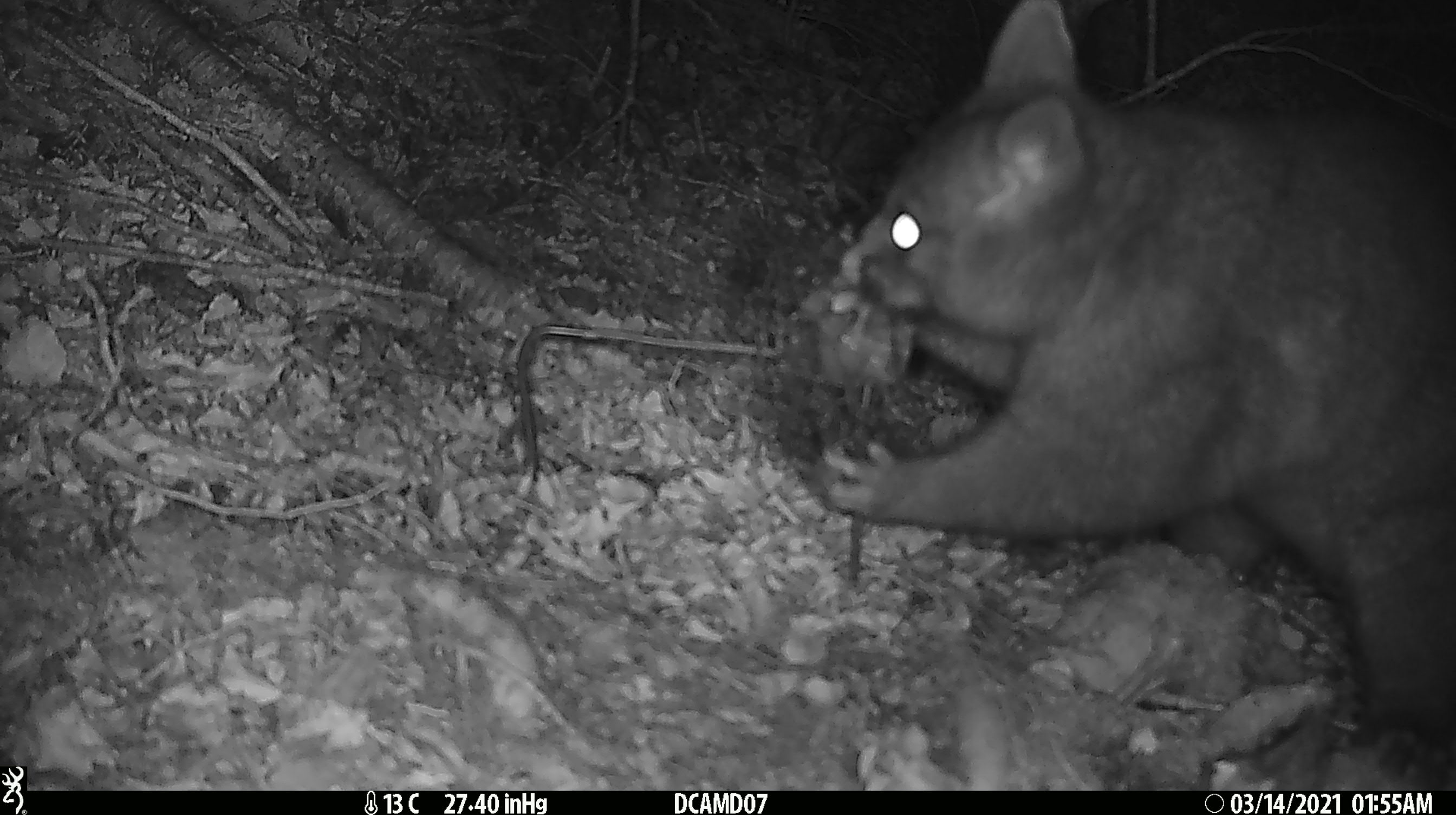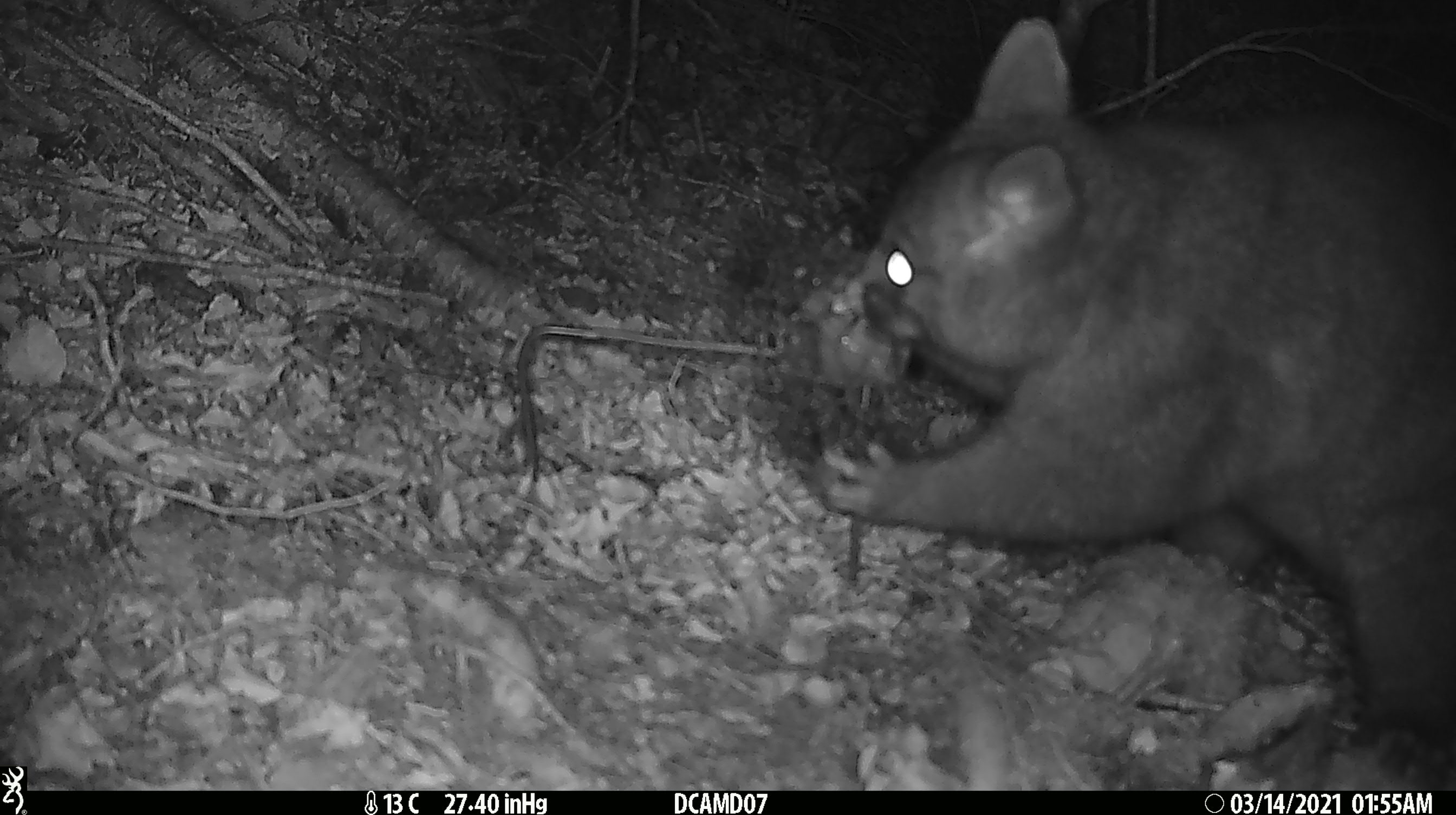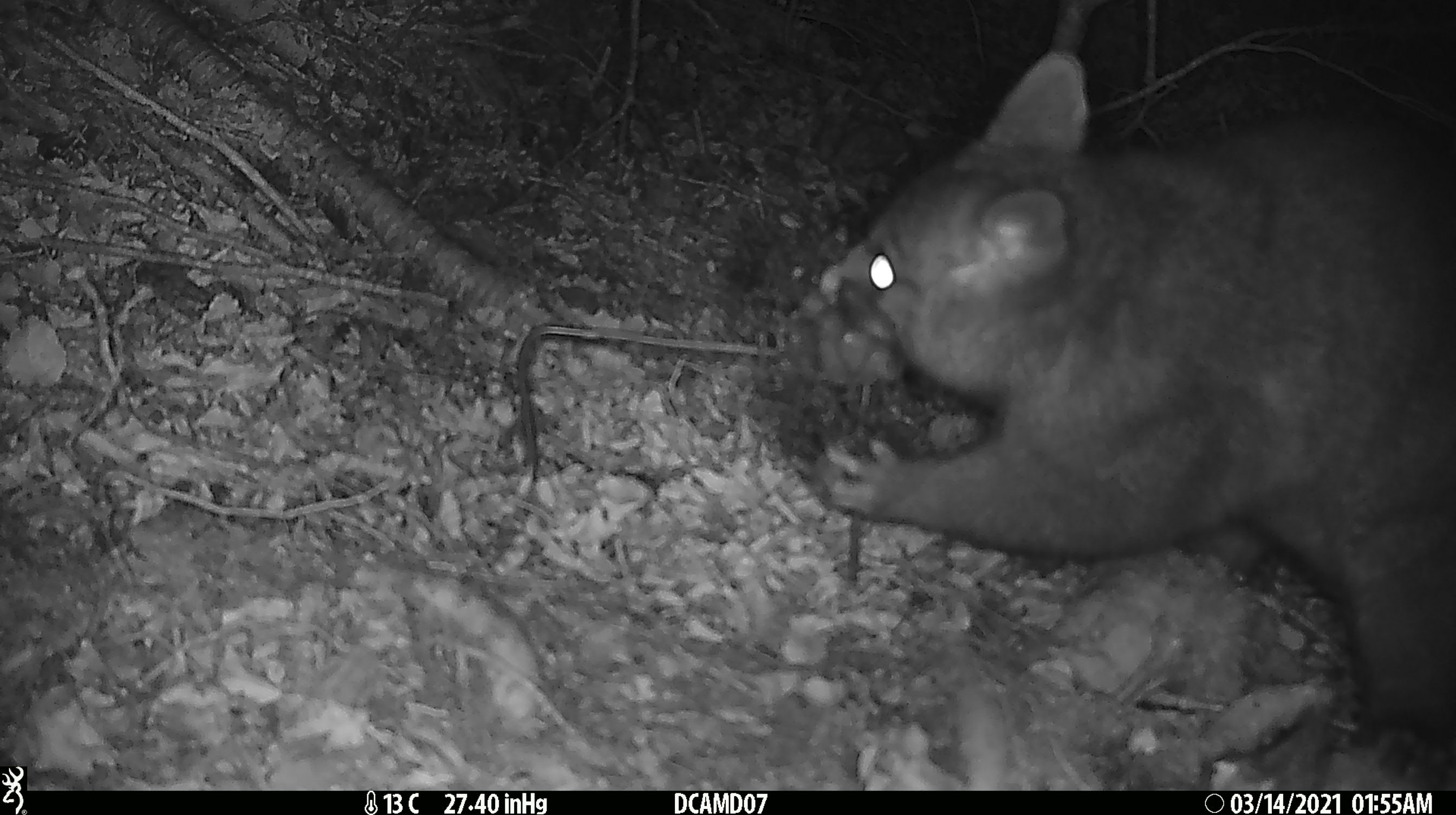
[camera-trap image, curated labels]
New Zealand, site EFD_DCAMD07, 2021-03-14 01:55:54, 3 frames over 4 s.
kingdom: Animalia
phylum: Chordata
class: Mammalia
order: Diprotodontia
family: Phalangeridae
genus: Trichosurus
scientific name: Trichosurus vulpecula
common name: common brushtail possum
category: possum